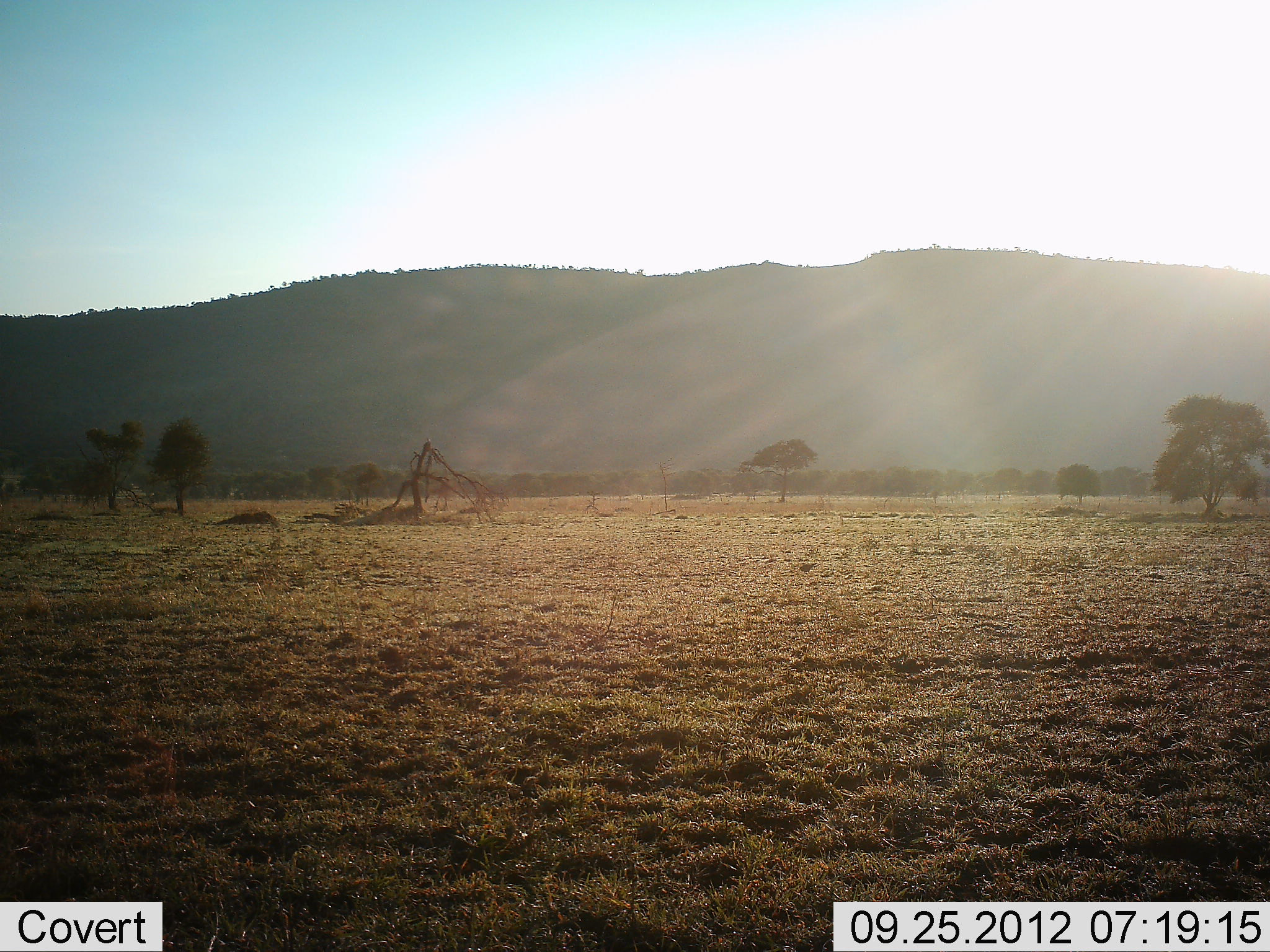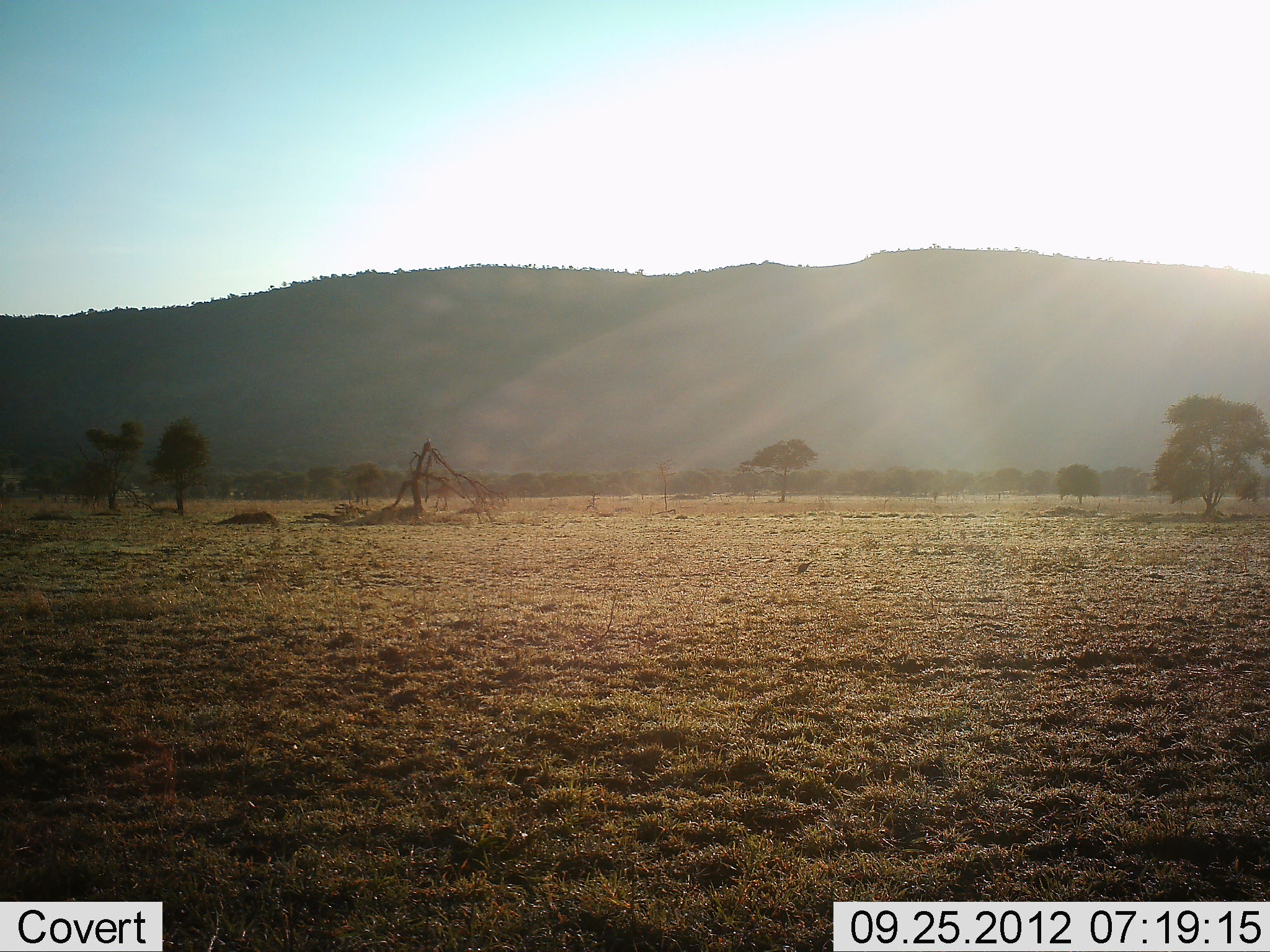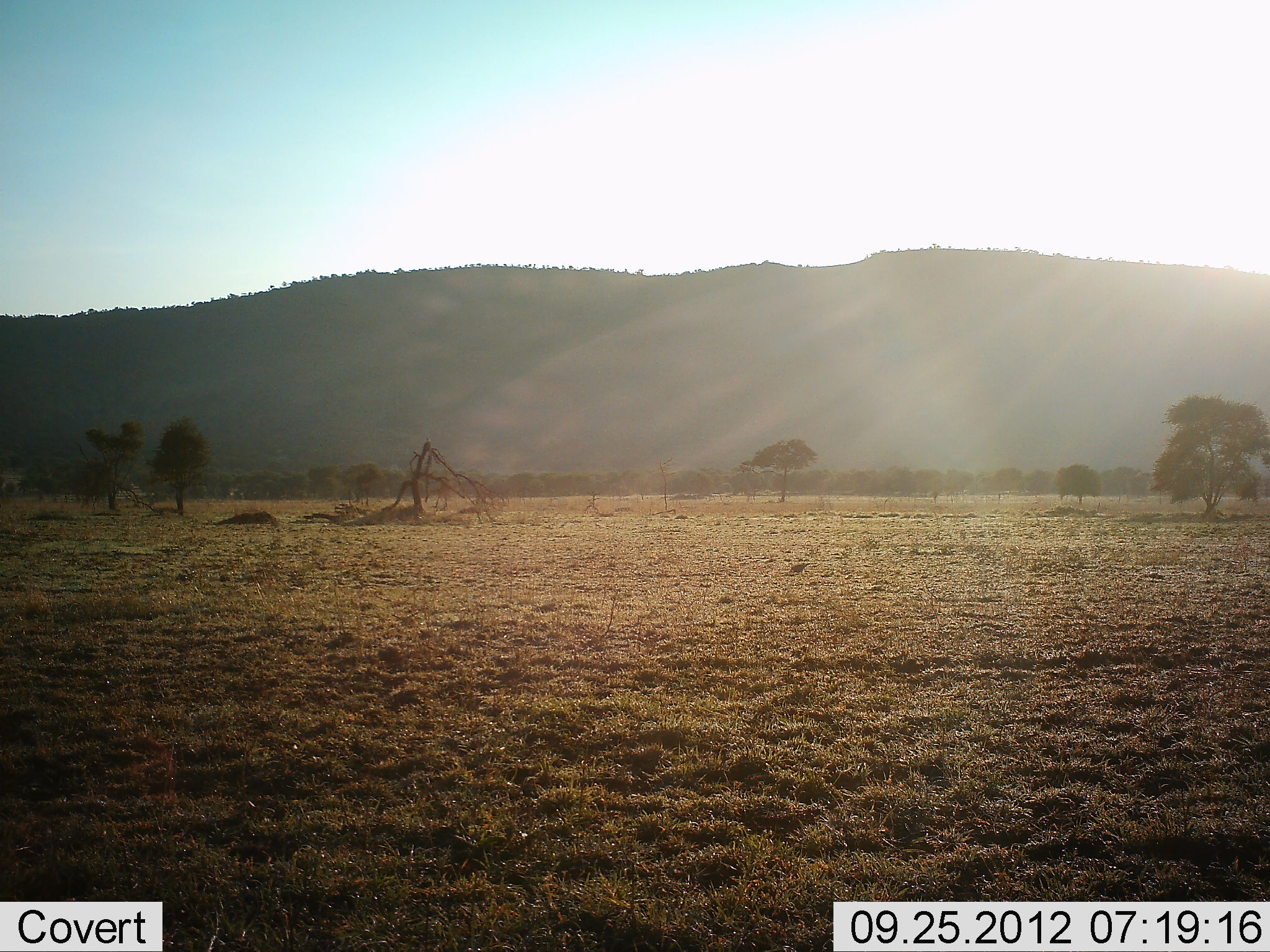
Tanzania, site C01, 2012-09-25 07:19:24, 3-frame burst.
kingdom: Animalia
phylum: Chordata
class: Aves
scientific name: Aves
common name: bird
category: otherbird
Otherbird (bird) (Aves), count 1. Behavior (volunteer vote fractions): standing 10%, resting 0%, moving 60%, interacting 0%. Young present (vote fraction): 0%. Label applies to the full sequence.